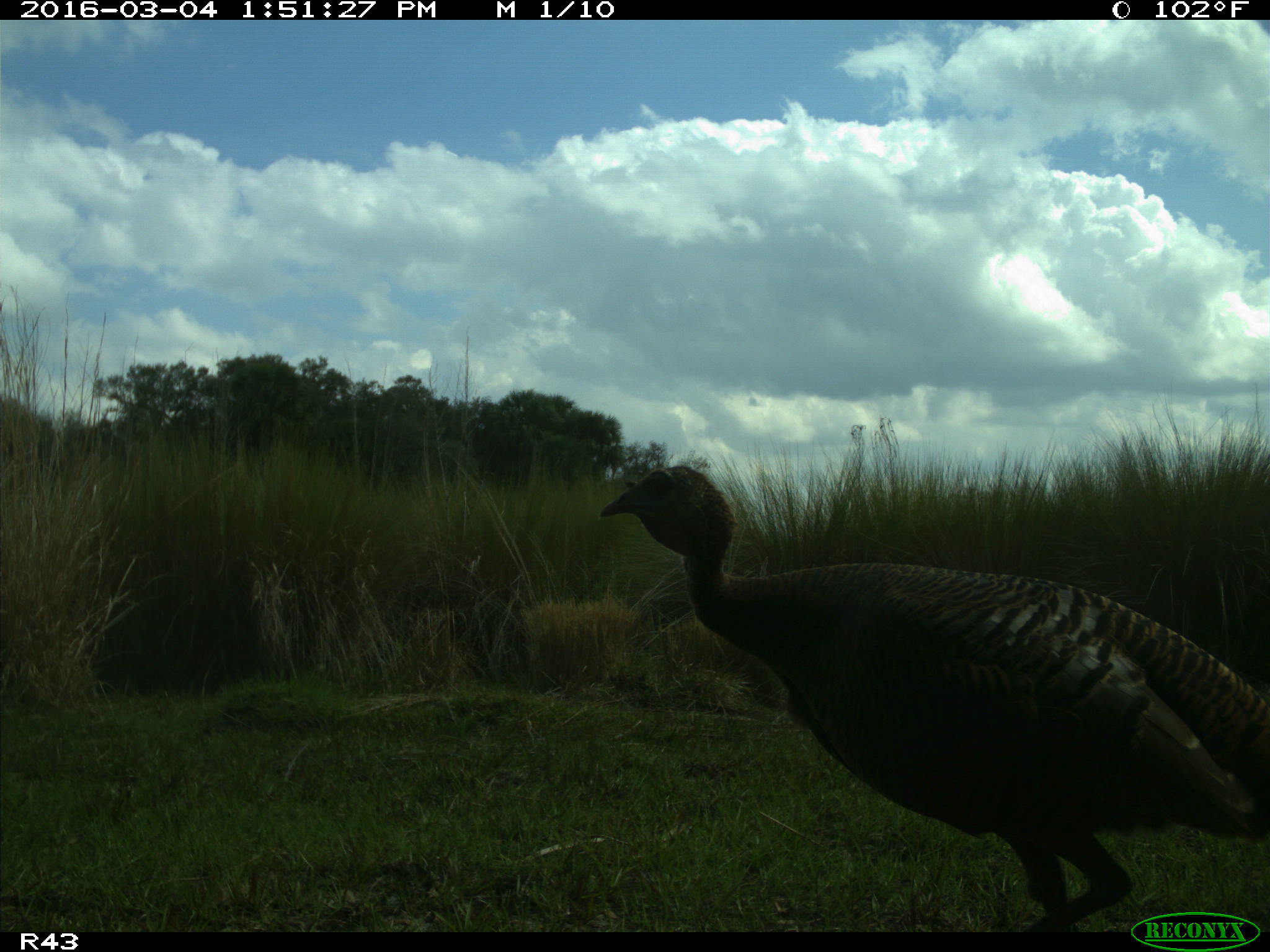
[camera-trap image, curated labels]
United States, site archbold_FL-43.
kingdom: Animalia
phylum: Chordata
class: Aves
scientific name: Aves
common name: birds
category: unidentified bird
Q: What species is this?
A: Unidentified bird (birds) (Aves).